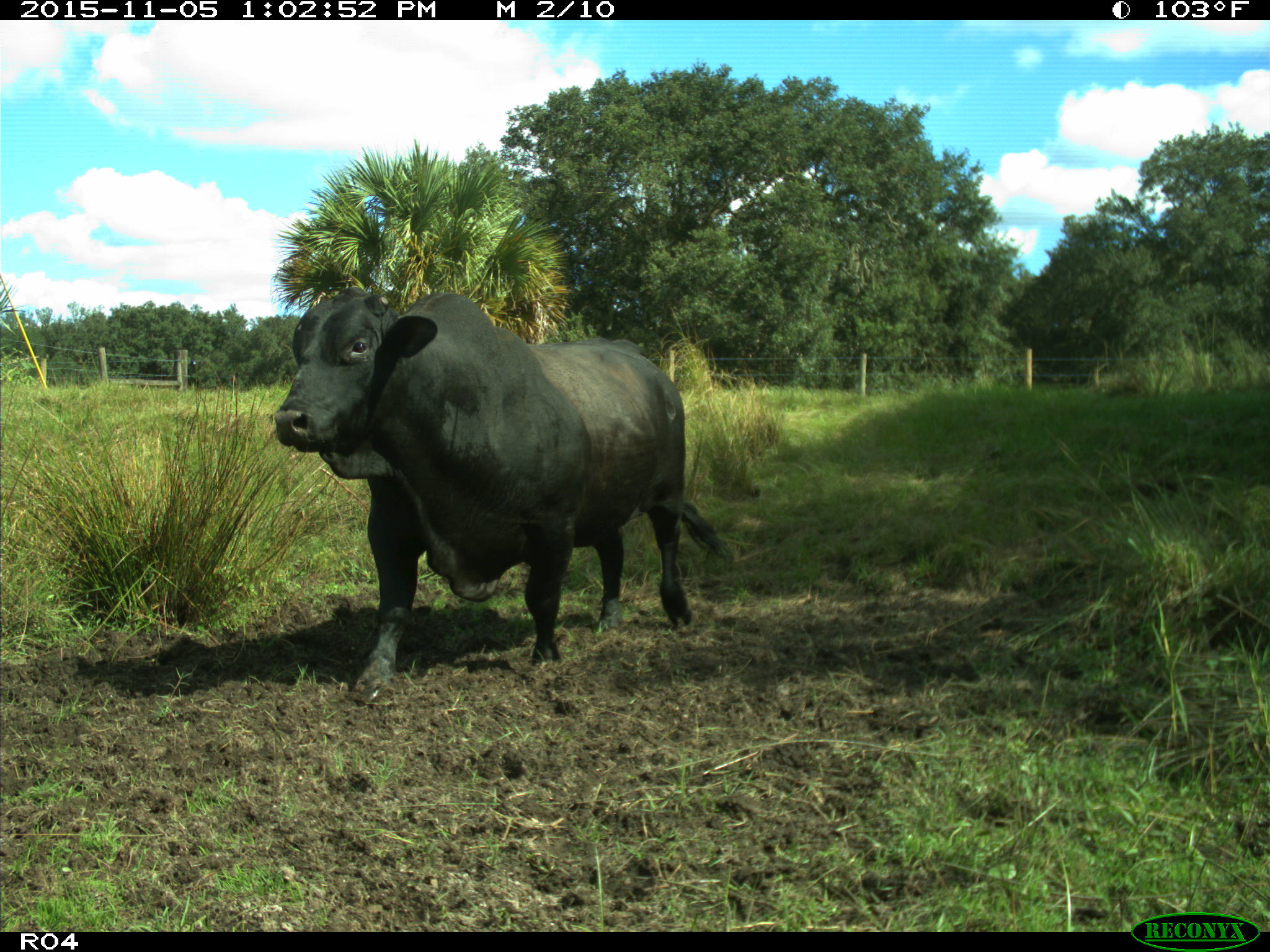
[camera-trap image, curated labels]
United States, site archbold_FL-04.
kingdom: Animalia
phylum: Chordata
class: Mammalia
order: Artiodactyla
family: Bovidae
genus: Bos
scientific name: Bos taurus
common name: domestic cow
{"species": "Bos taurus (domestic cow)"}